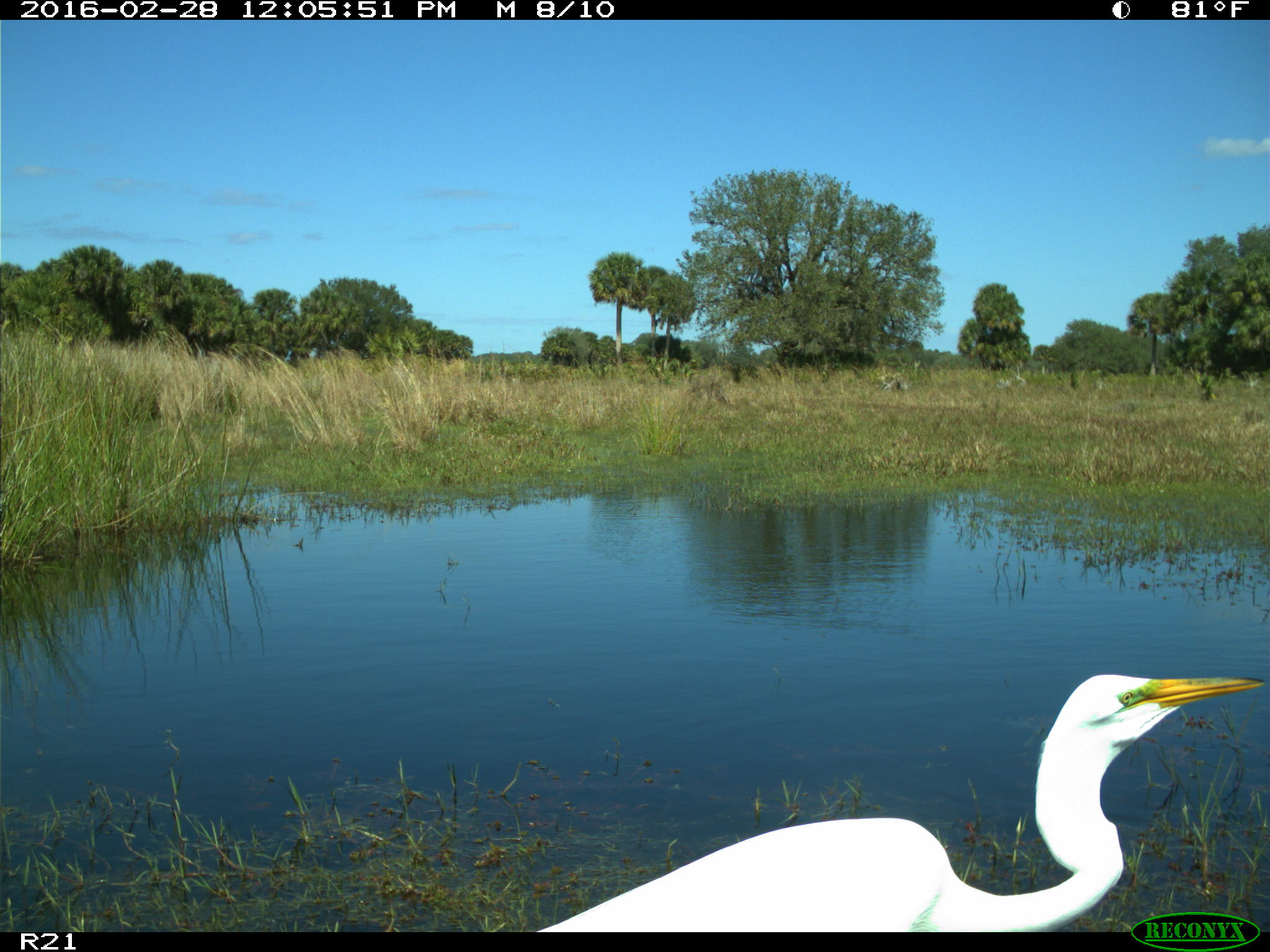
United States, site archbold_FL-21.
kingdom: Animalia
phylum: Chordata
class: Aves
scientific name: Aves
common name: birds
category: unidentified bird